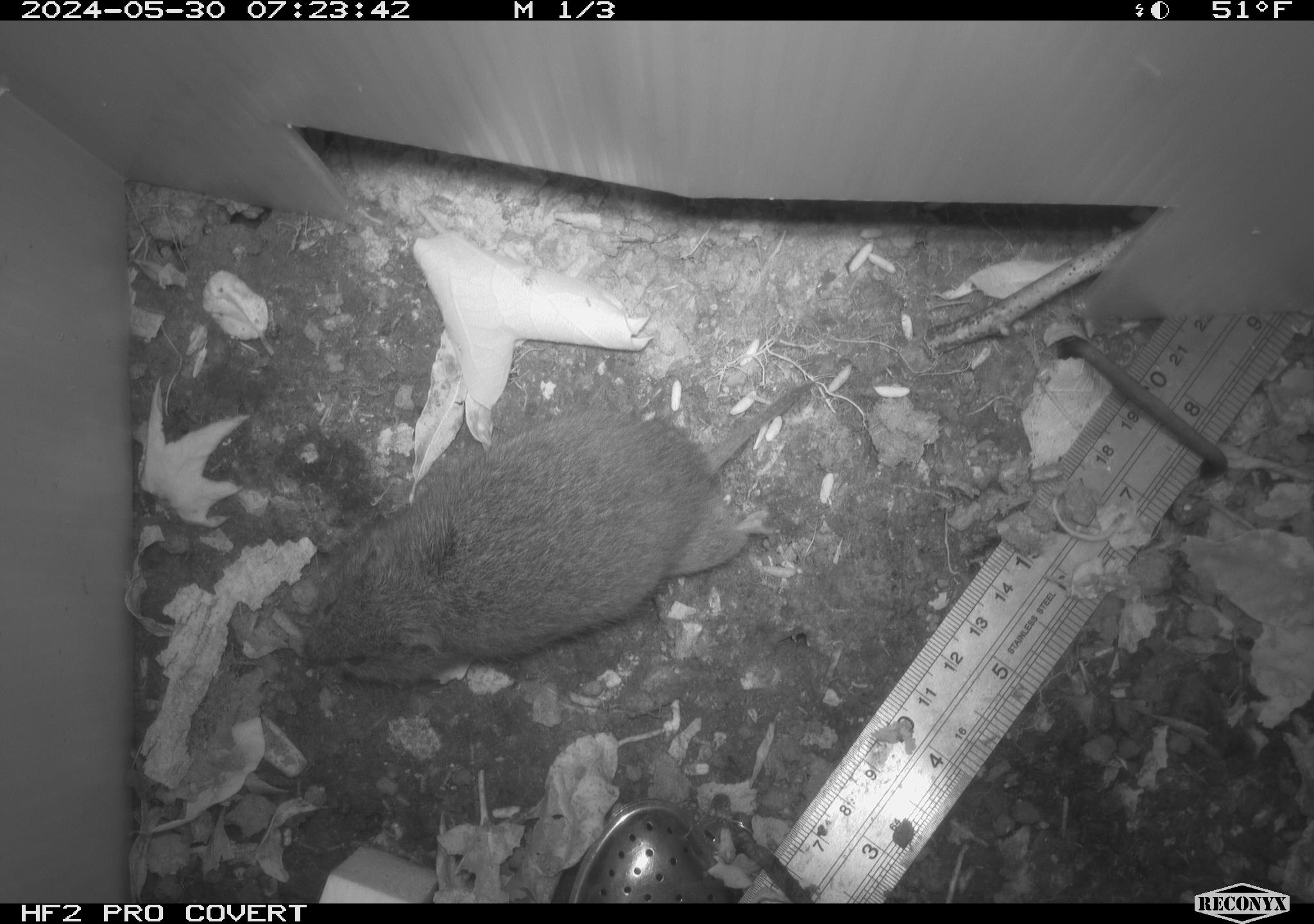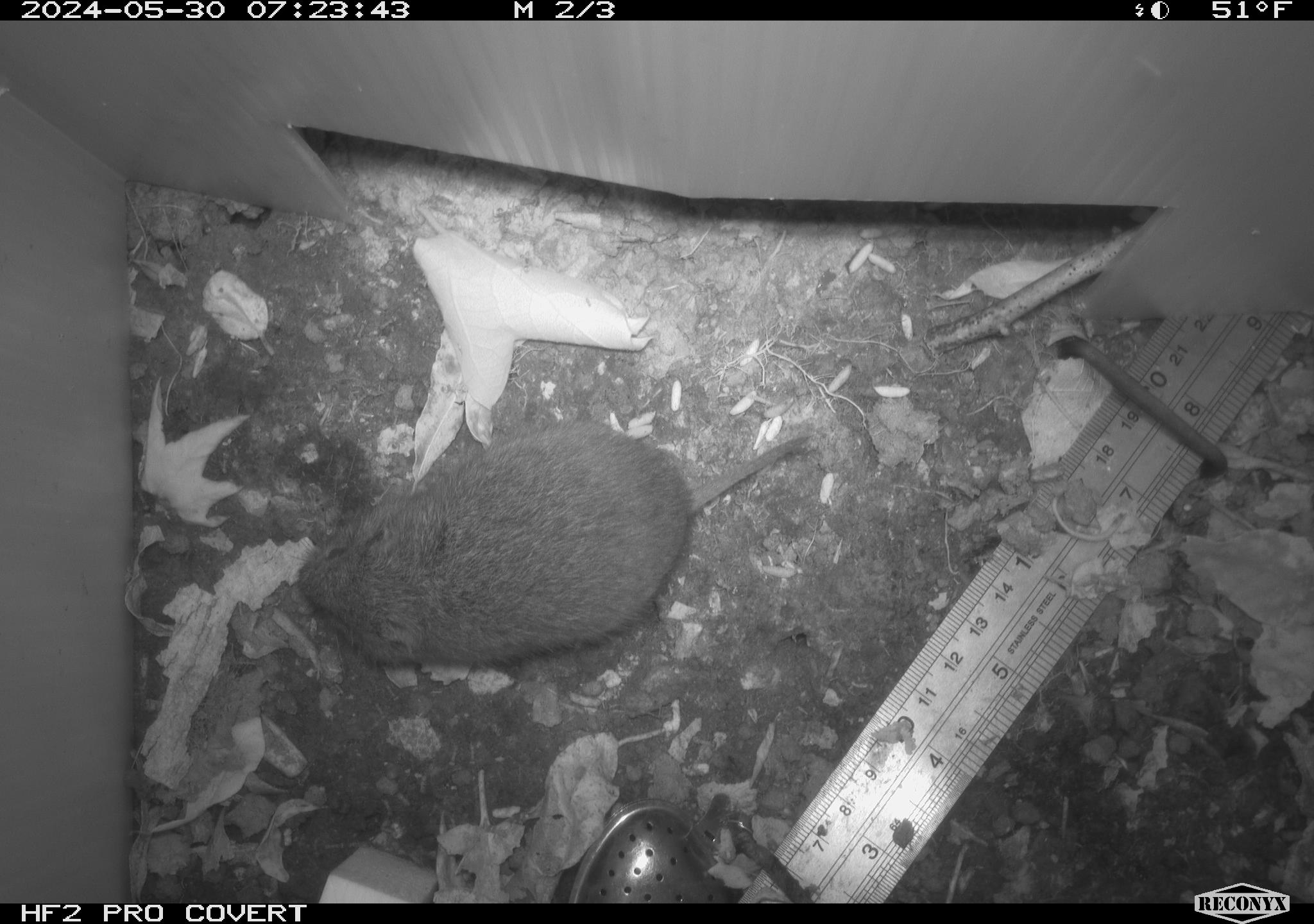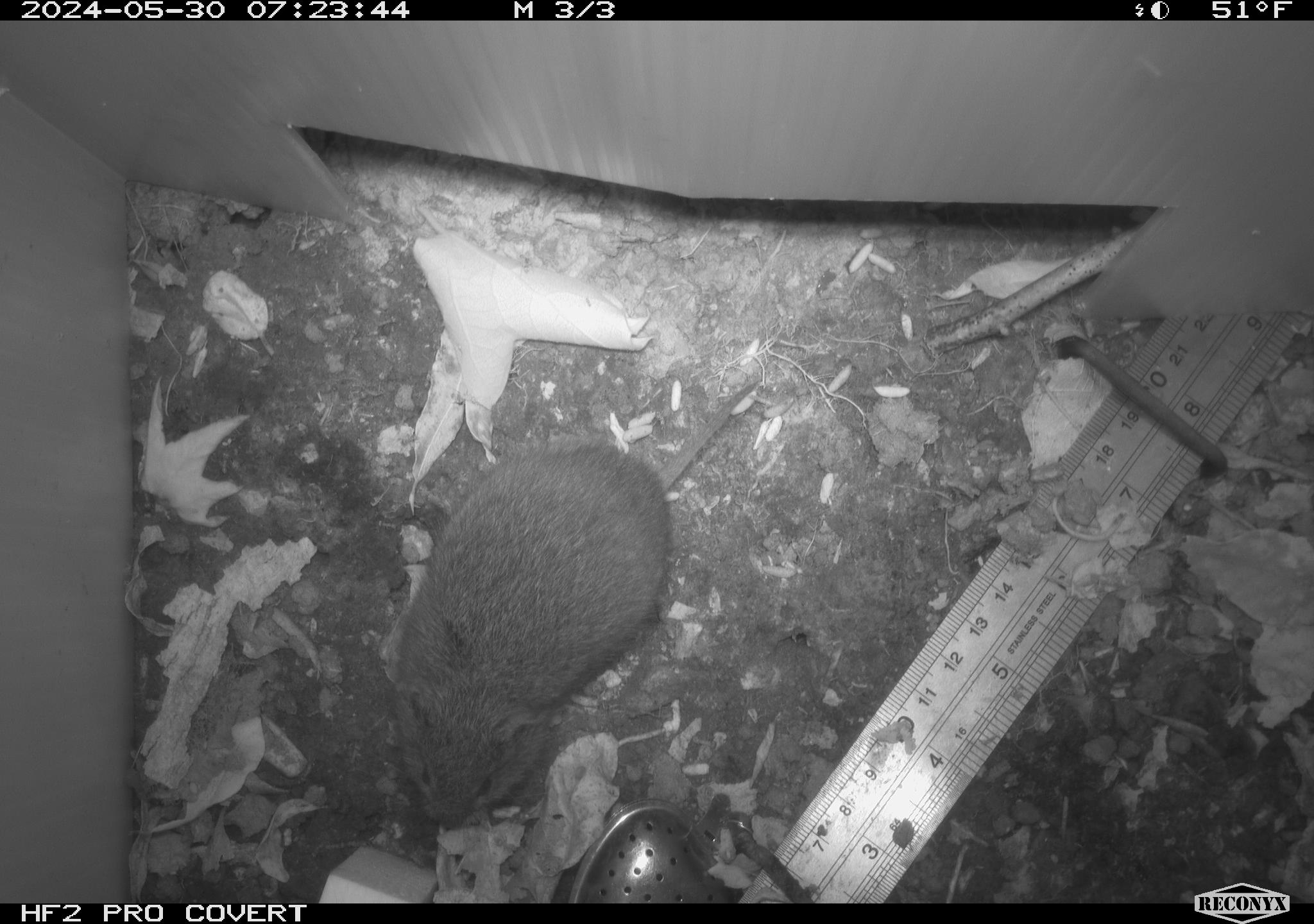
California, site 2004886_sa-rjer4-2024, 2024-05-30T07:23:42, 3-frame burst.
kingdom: Animalia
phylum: Chordata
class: Mammalia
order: Rodentia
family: Cricetidae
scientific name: Arvicolinae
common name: voles, lemmings, and muskrats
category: arvicolinae subfamily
Arvicolinae subfamily (voles, lemmings, and muskrats) (Arvicolinae).